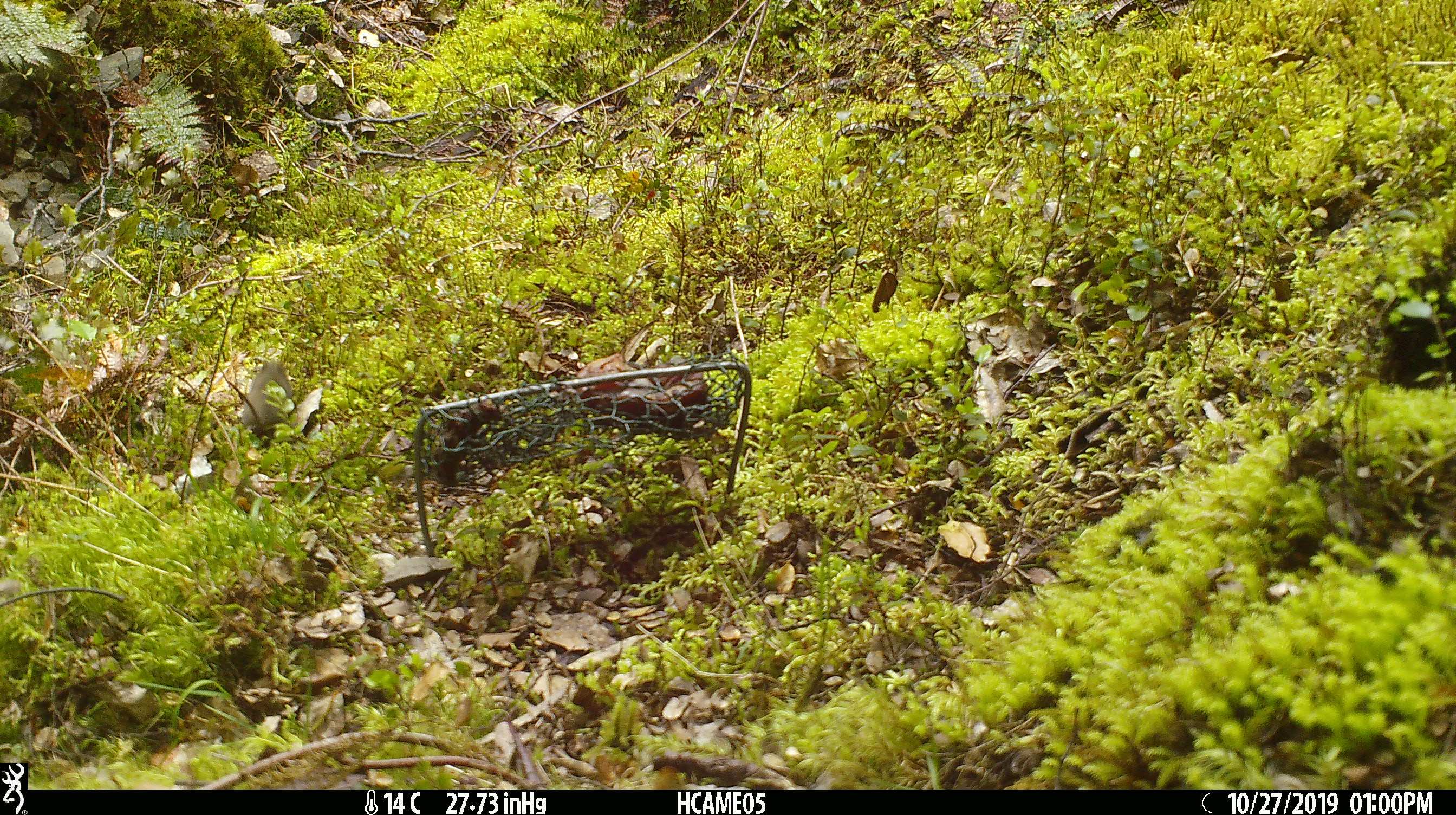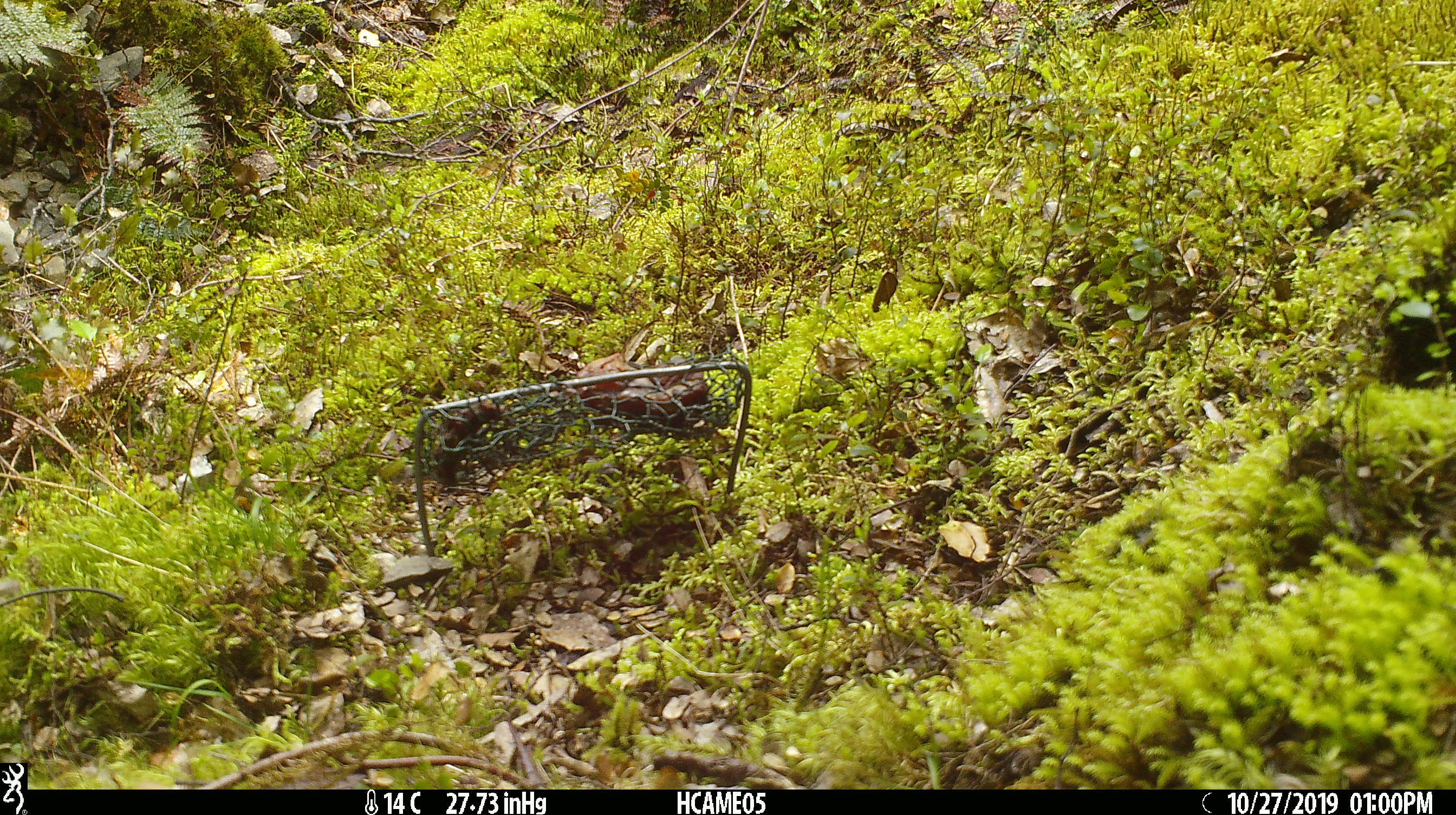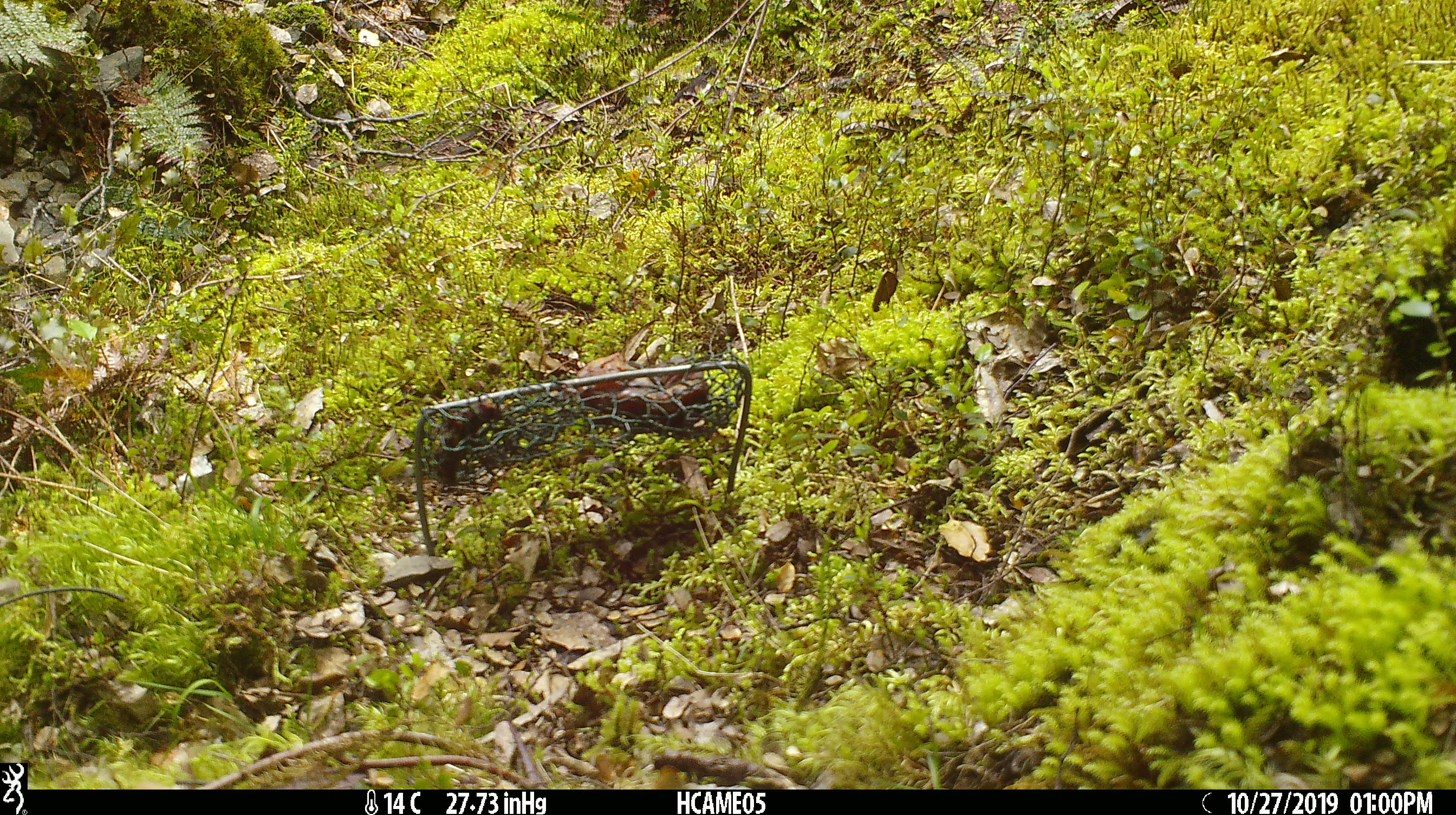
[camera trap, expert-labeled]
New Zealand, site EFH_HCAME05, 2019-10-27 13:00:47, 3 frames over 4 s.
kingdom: Animalia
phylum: Chordata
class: Mammalia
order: Rodentia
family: Muridae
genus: Mus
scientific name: Mus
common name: mouse